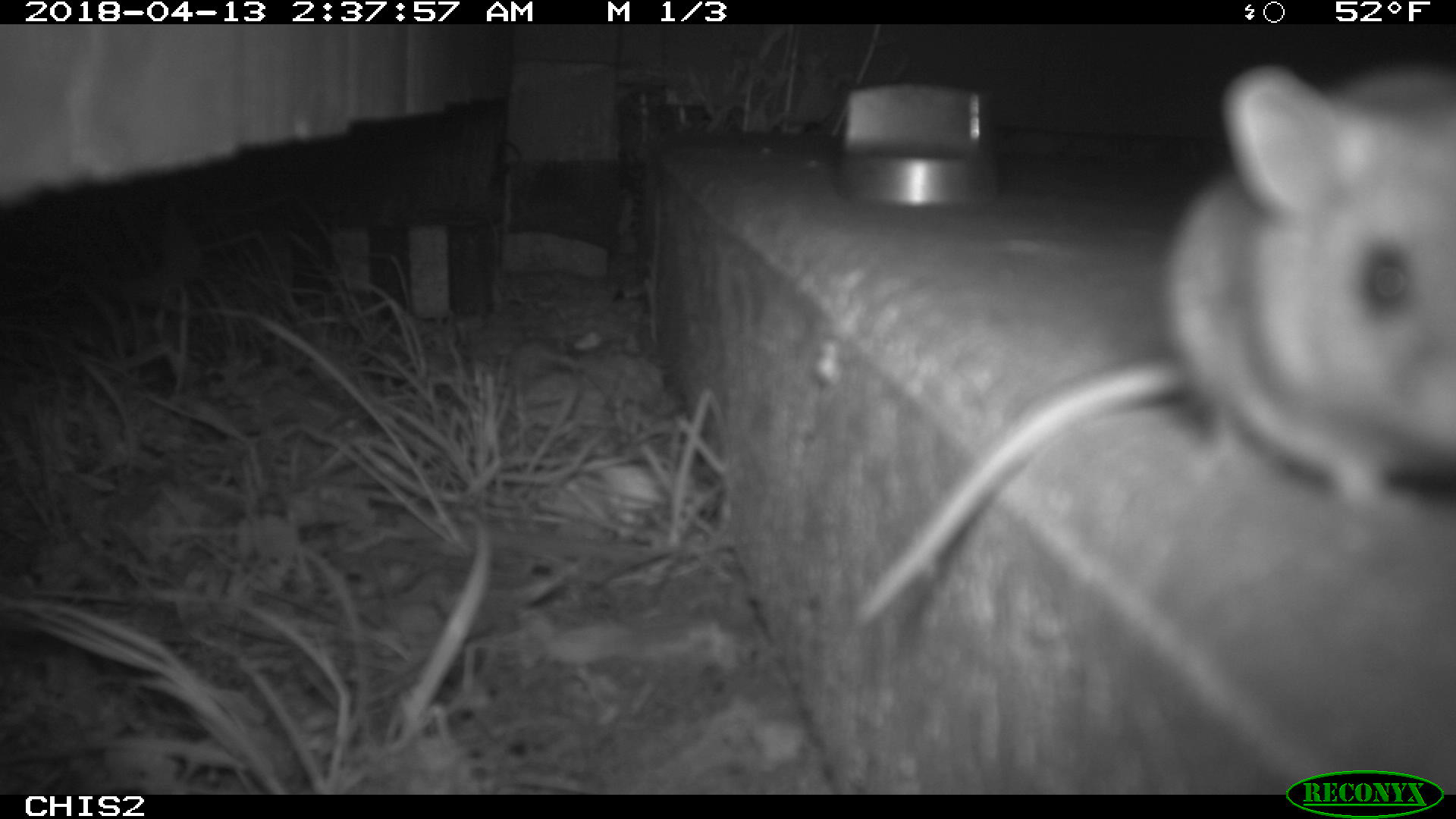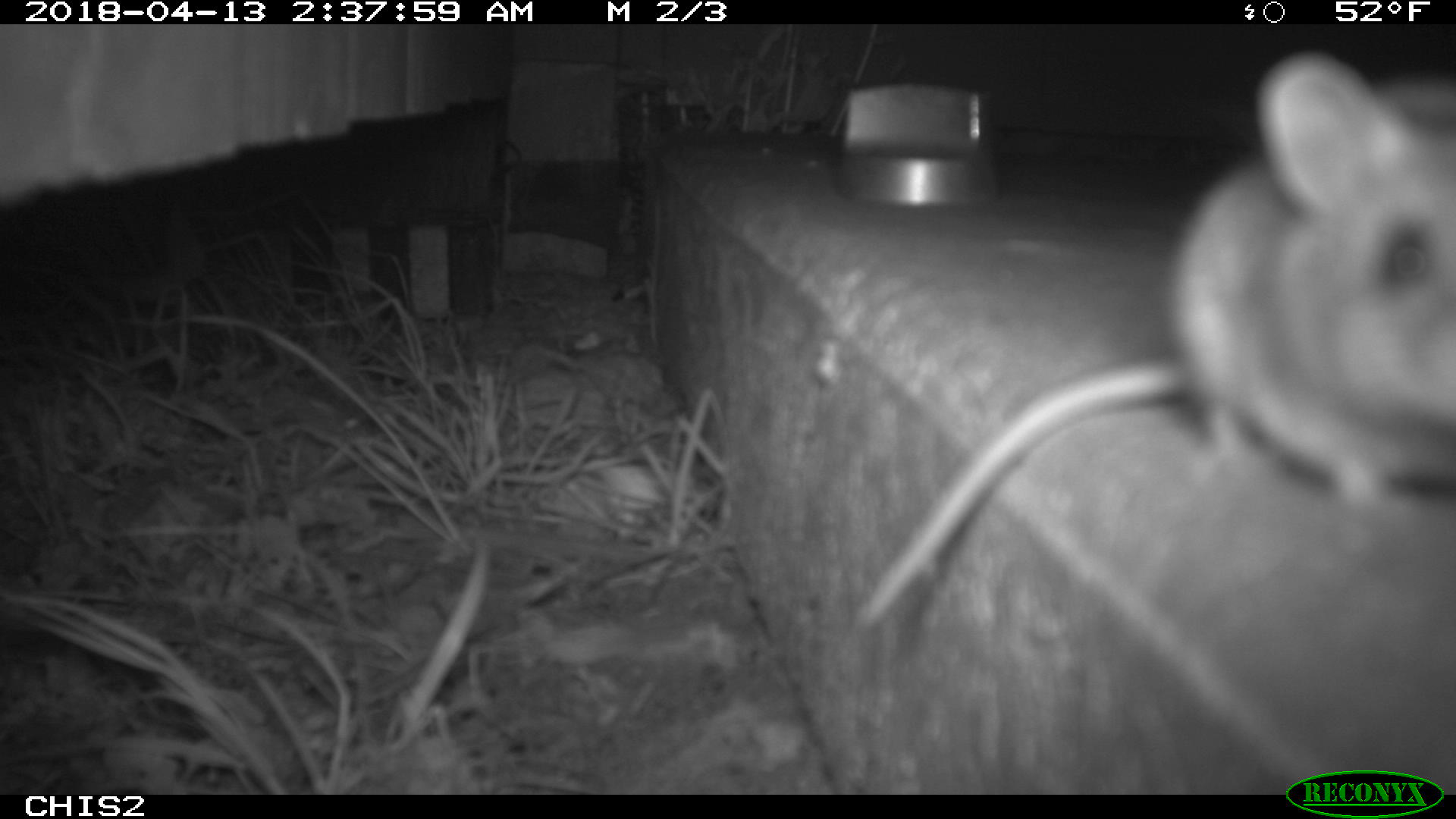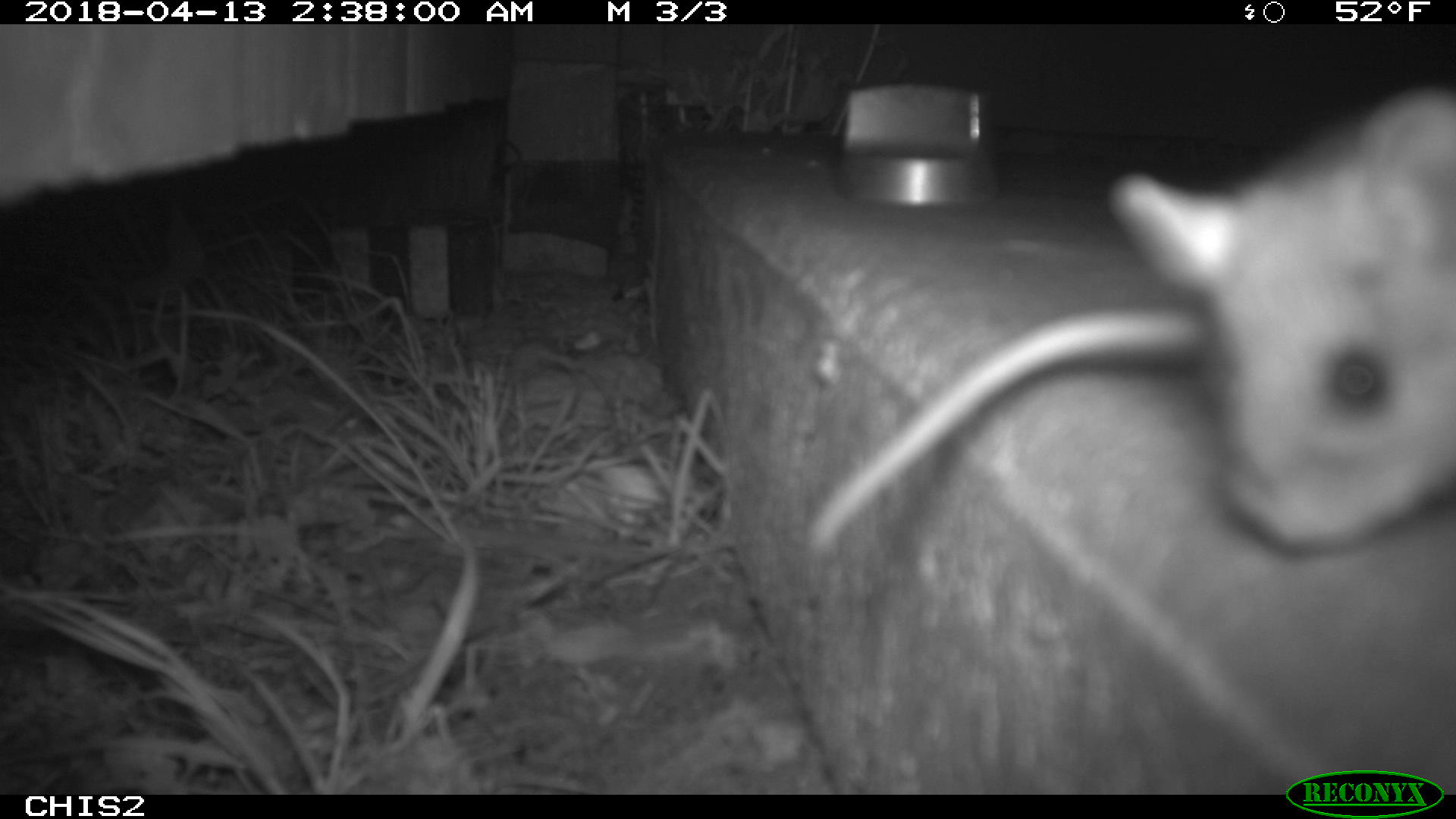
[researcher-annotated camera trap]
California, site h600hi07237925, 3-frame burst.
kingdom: Animalia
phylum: Chordata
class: Mammalia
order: Rodentia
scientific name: Rodentia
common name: rodent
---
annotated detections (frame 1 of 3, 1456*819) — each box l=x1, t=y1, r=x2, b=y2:
rodent: l=846, t=50, r=1455, b=625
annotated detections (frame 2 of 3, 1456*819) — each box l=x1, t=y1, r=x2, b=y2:
rodent: l=852, t=52, r=1455, b=626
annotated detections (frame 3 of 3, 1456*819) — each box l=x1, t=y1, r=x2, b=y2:
rodent: l=808, t=87, r=1455, b=557